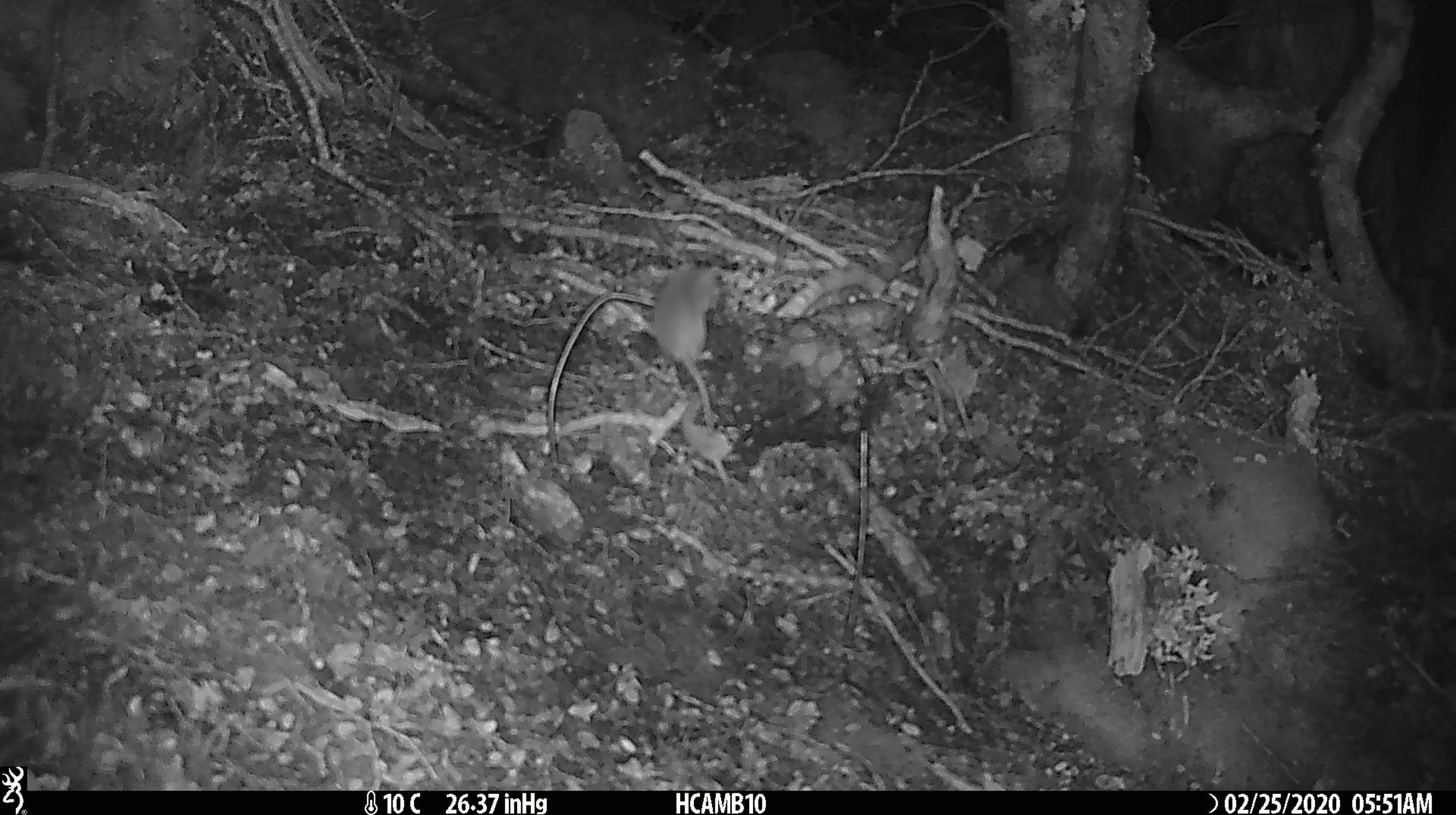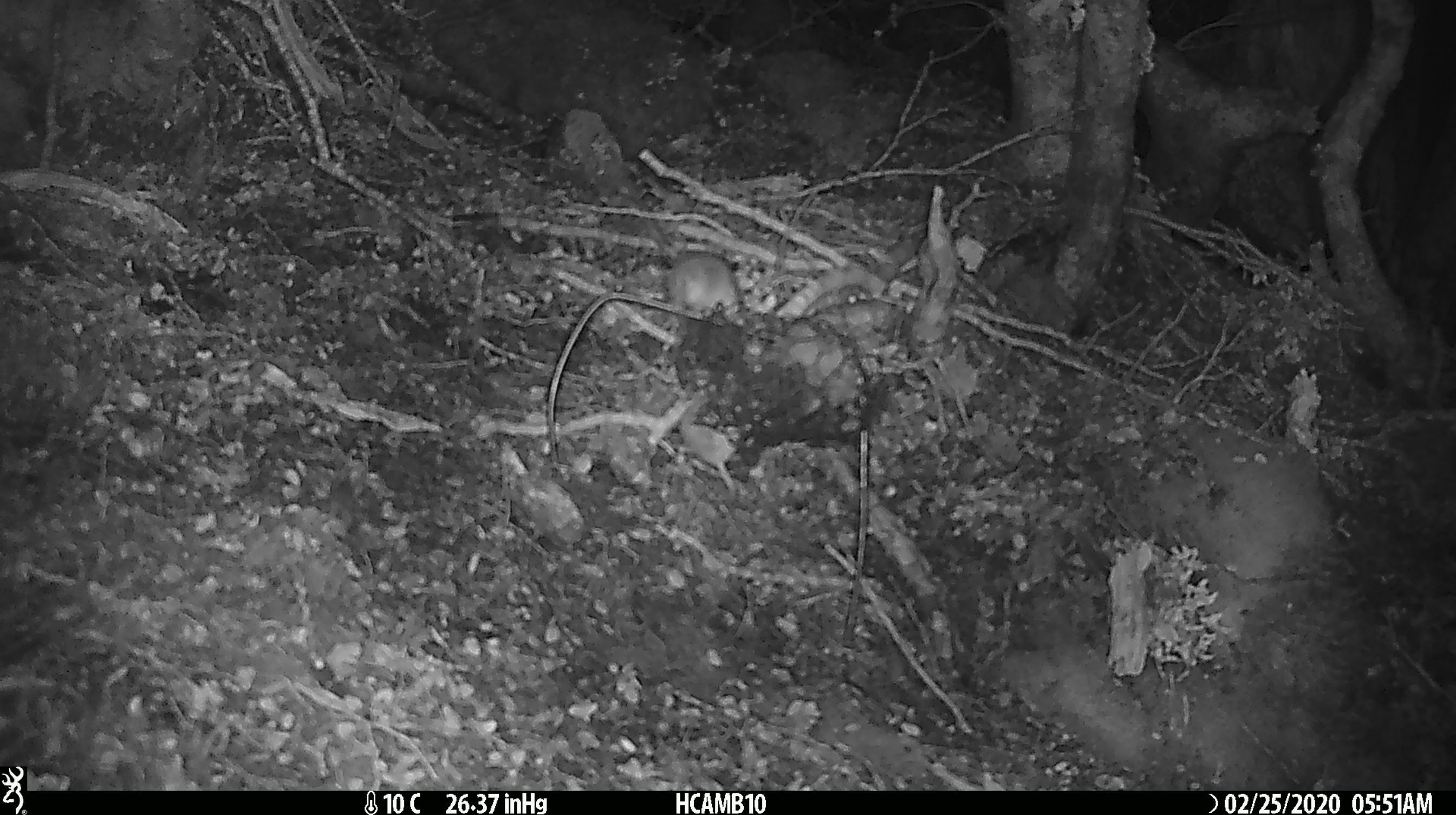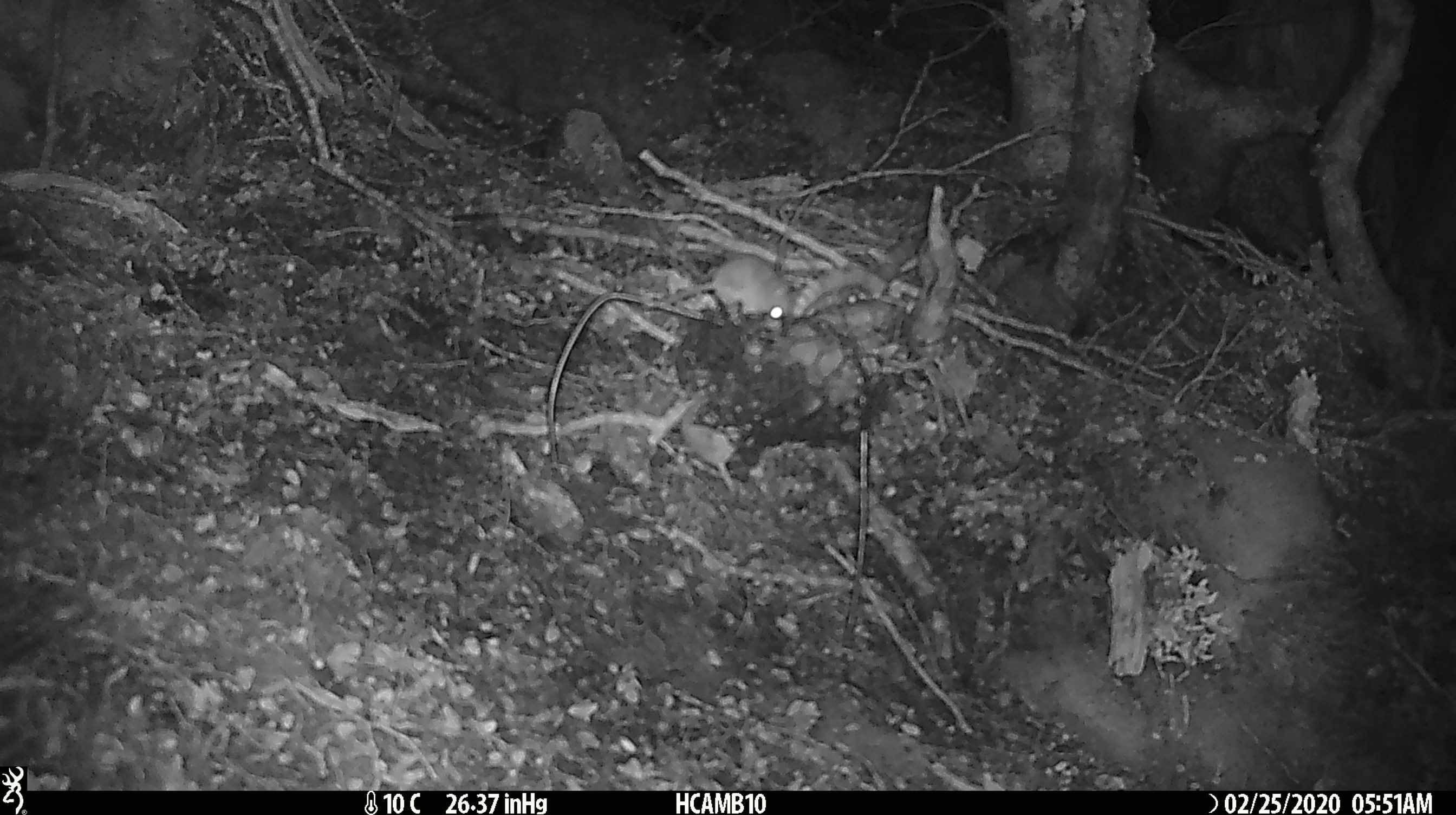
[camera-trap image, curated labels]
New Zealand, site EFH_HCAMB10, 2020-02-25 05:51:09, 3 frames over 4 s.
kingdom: Animalia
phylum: Chordata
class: Mammalia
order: Rodentia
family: Muridae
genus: Mus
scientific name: Mus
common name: mouse